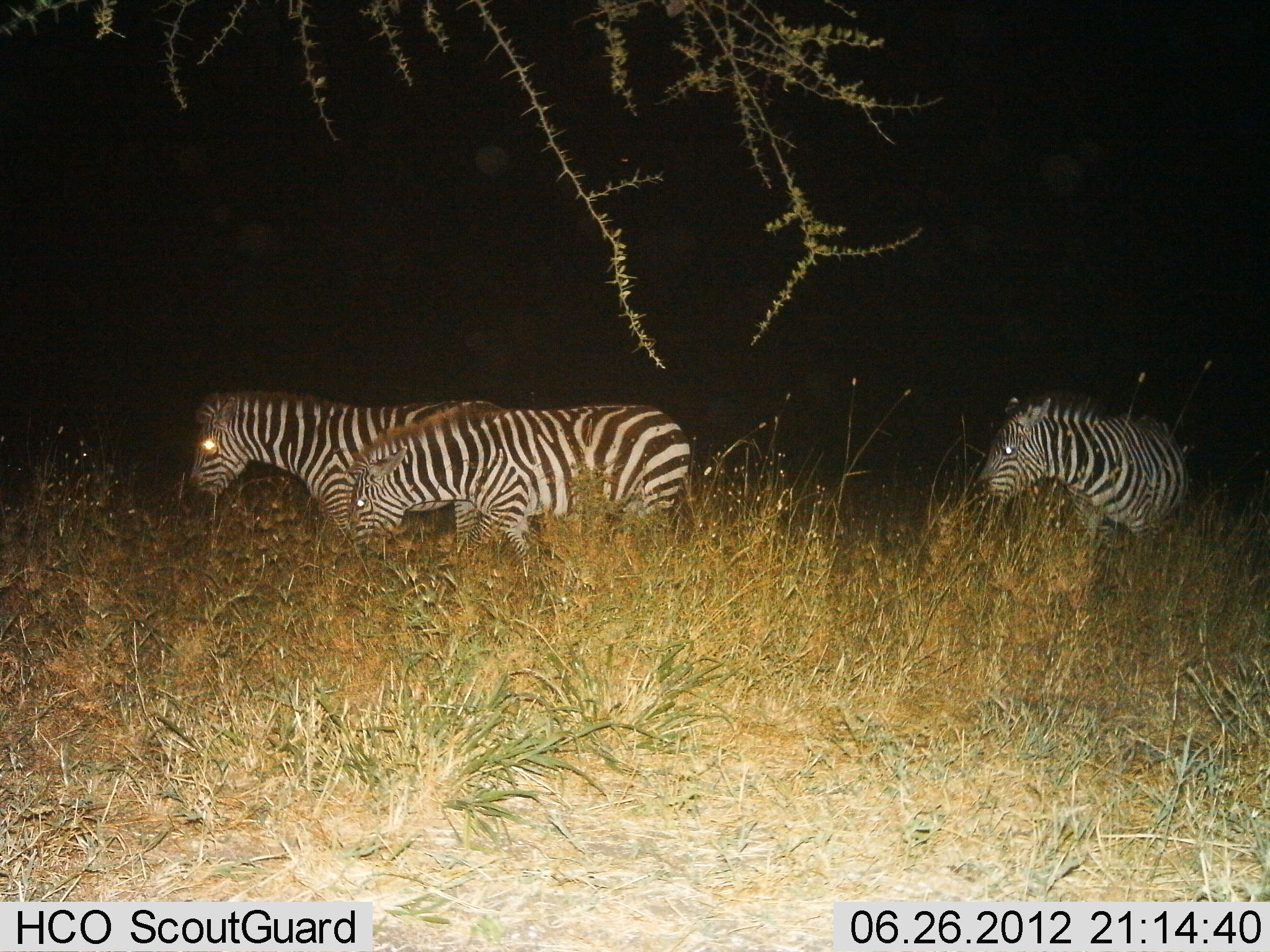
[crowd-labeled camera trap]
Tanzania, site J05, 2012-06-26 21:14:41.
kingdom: Animalia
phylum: Chordata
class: Mammalia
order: Perissodactyla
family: Equidae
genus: Equus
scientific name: Equus quagga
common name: plains zebra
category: zebra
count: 3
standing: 80%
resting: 0%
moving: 0%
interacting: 0%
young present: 0%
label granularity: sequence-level